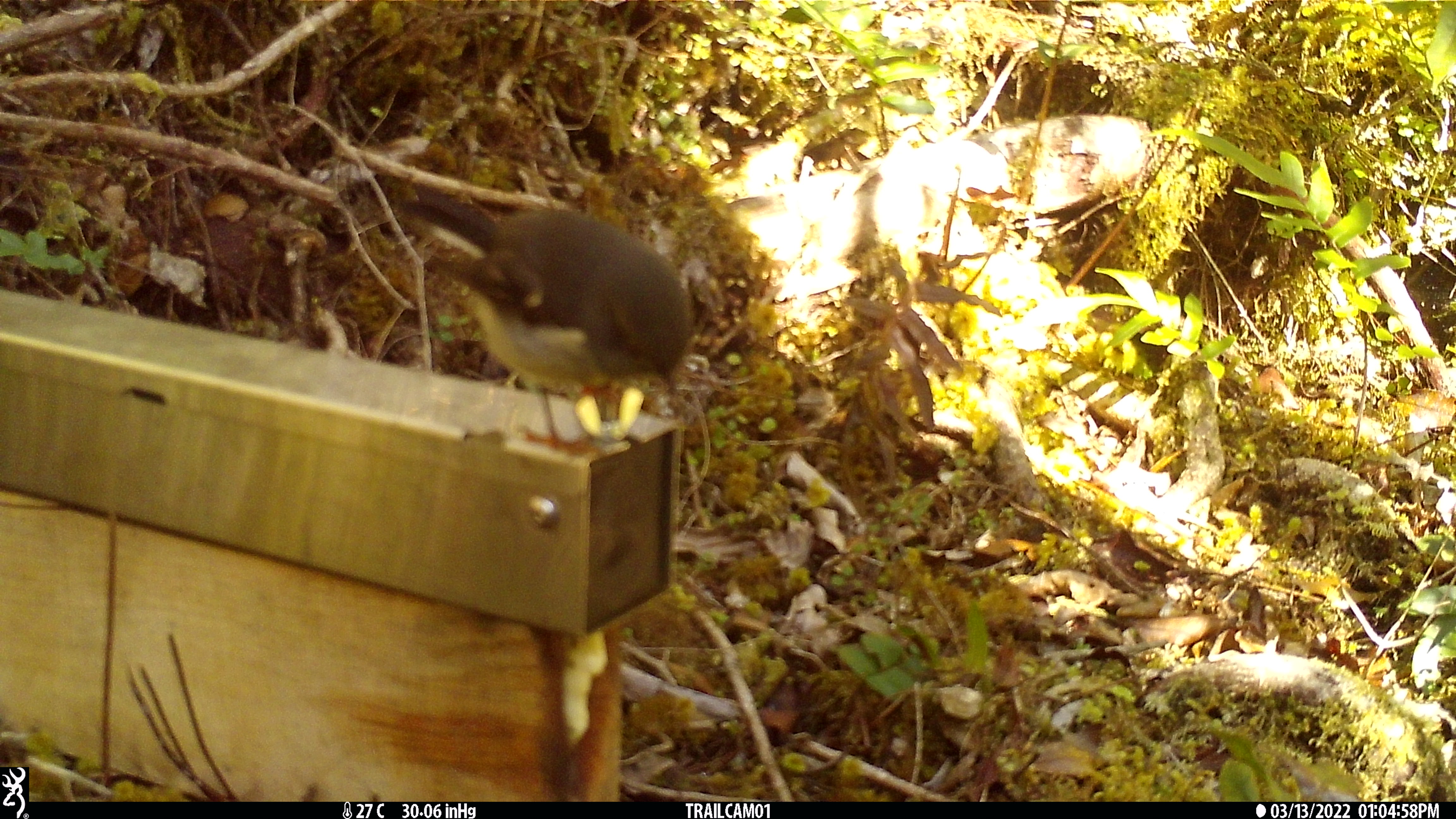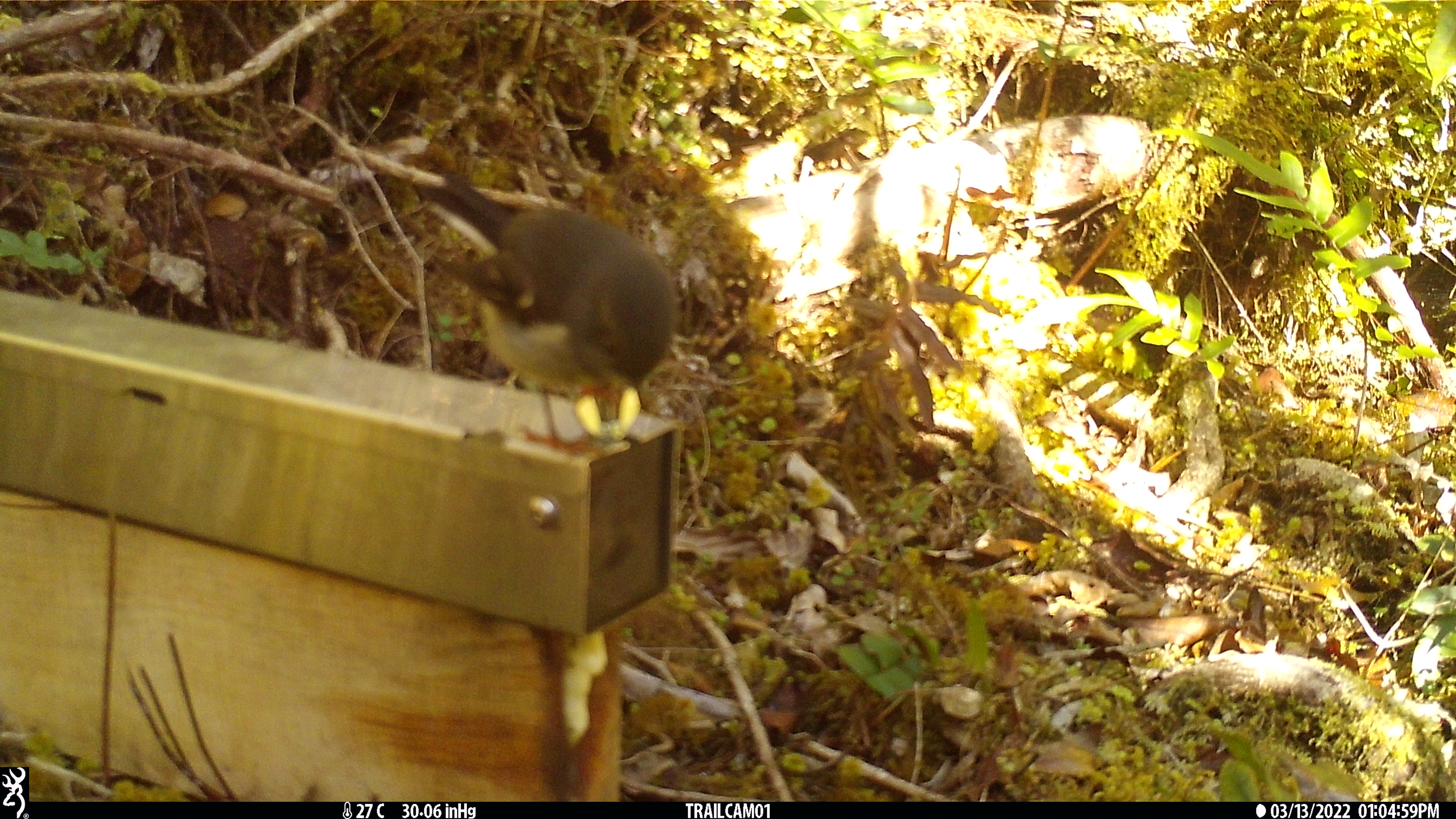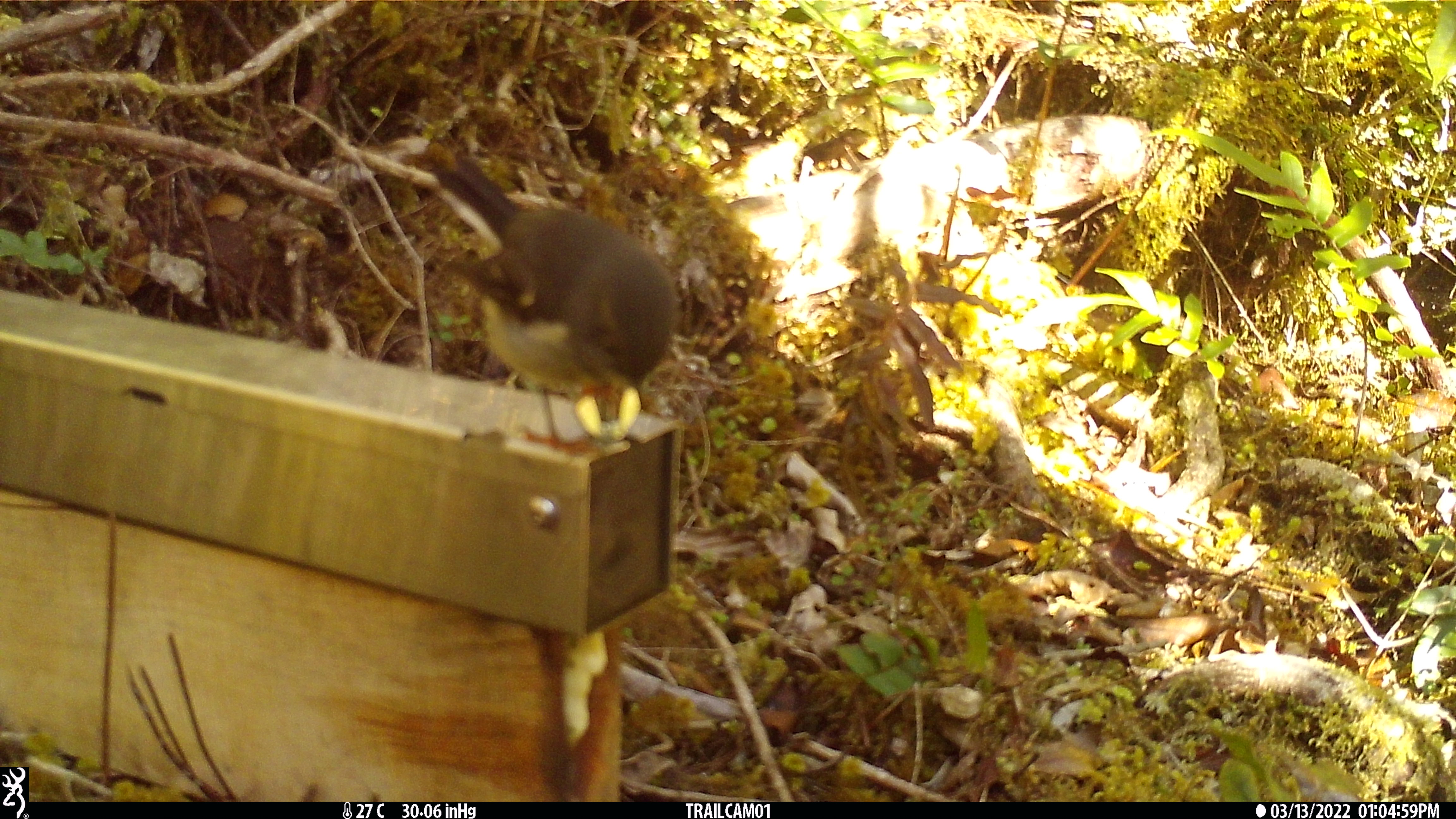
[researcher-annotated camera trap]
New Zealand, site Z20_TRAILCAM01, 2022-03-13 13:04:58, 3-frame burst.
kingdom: Animalia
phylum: Chordata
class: Aves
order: Passeriformes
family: Petroicidae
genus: Petroica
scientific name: Petroica macrocephala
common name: tomtit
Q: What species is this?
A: Tomtit (Petroica macrocephala).